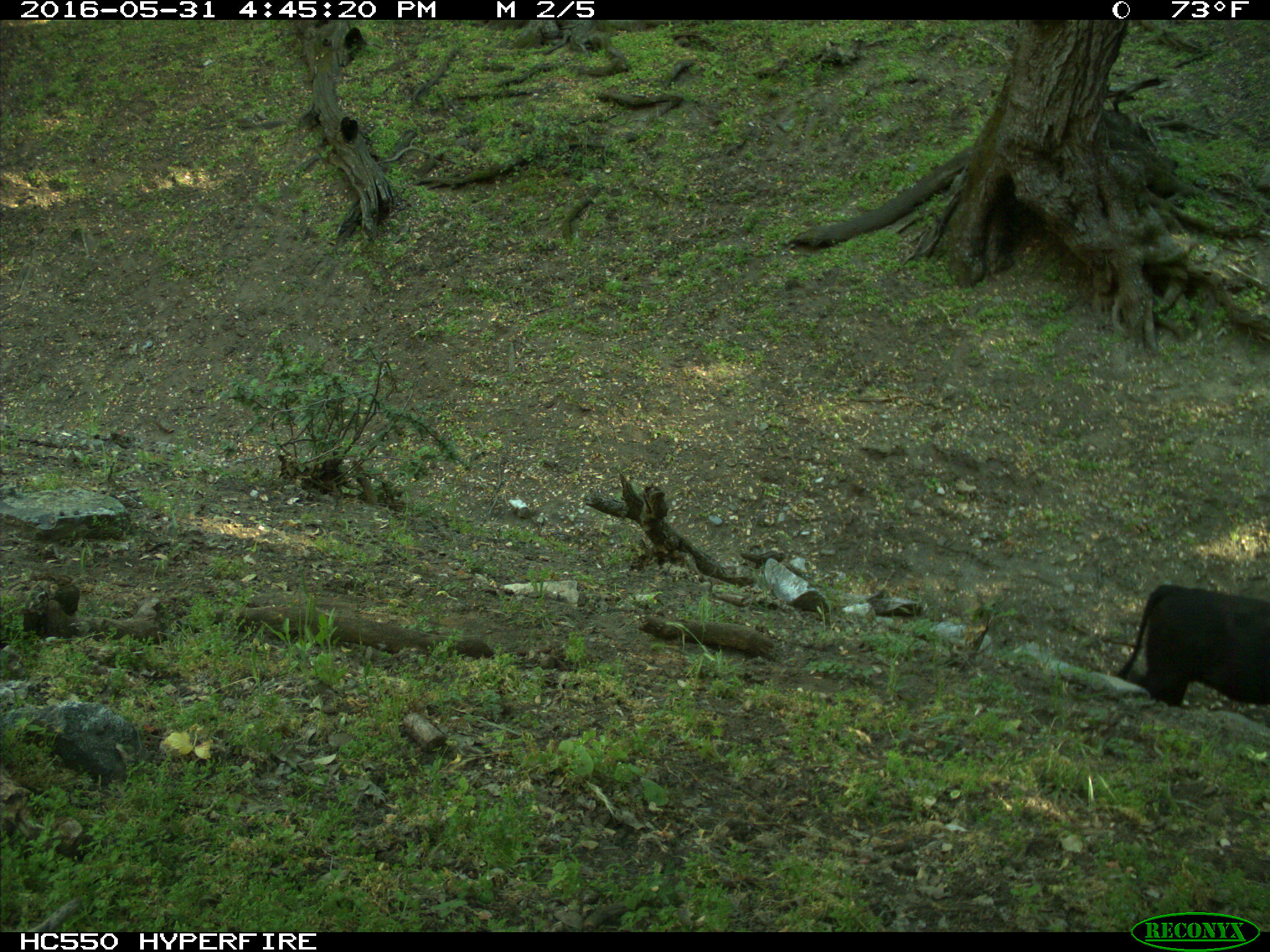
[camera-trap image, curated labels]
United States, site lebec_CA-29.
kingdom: Animalia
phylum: Chordata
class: Mammalia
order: Artiodactyla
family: Bovidae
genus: Bos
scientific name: Bos taurus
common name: domestic cow